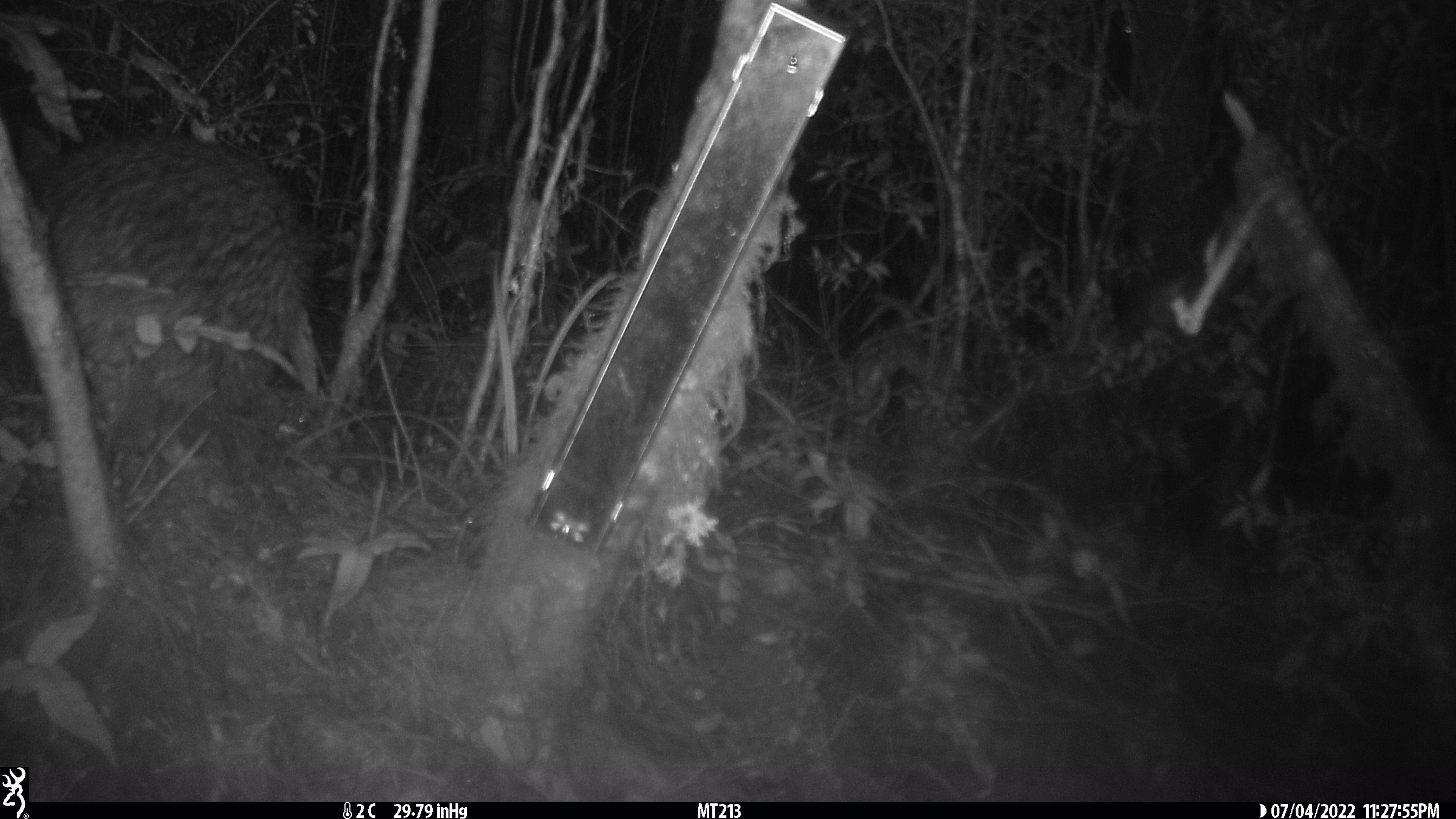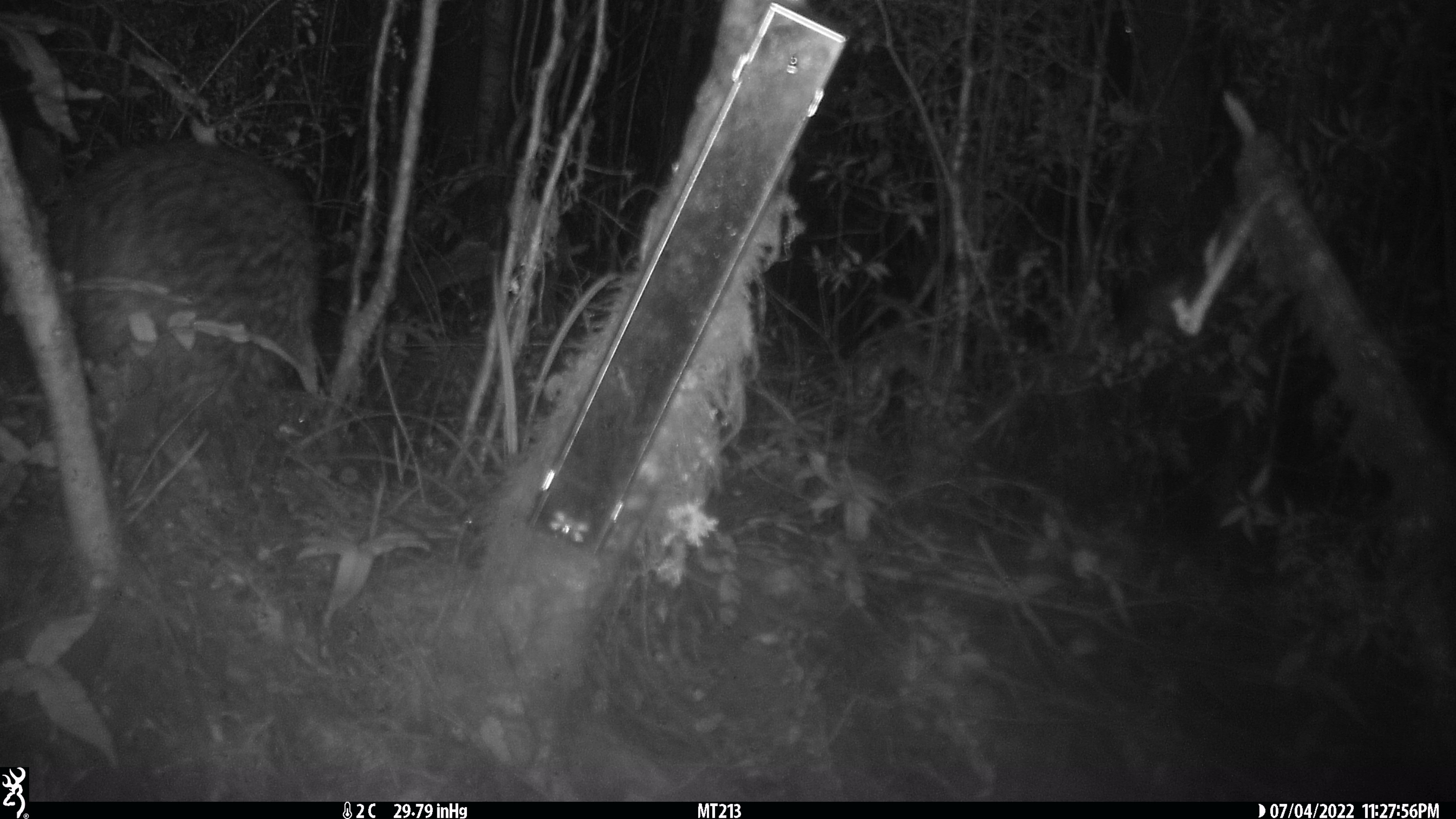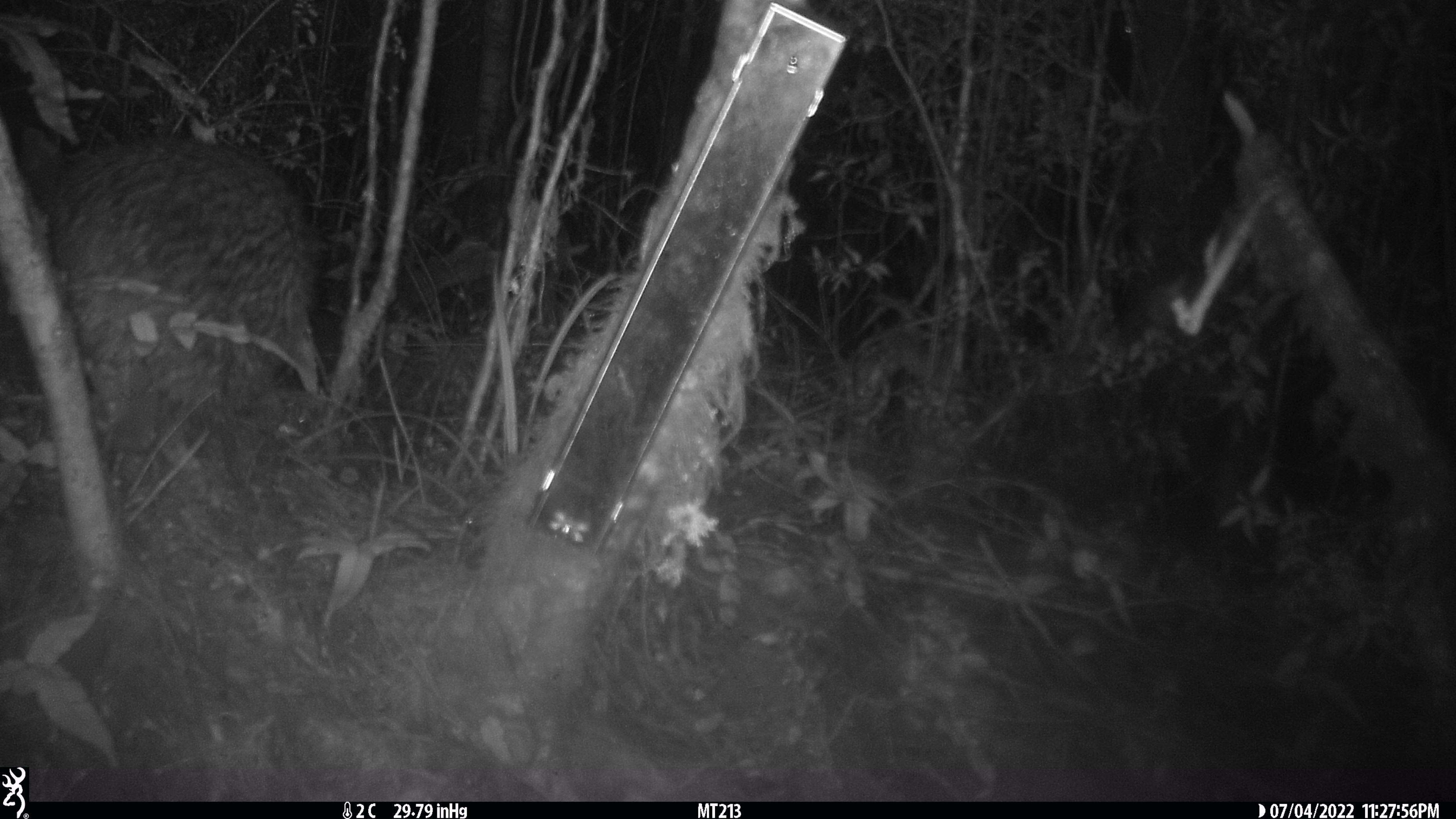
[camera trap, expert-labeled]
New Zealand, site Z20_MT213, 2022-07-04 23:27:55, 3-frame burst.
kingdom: Animalia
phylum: Chordata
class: Aves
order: Apterygiformes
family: Apterygidae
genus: Apteryx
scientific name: Apteryx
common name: kiwi